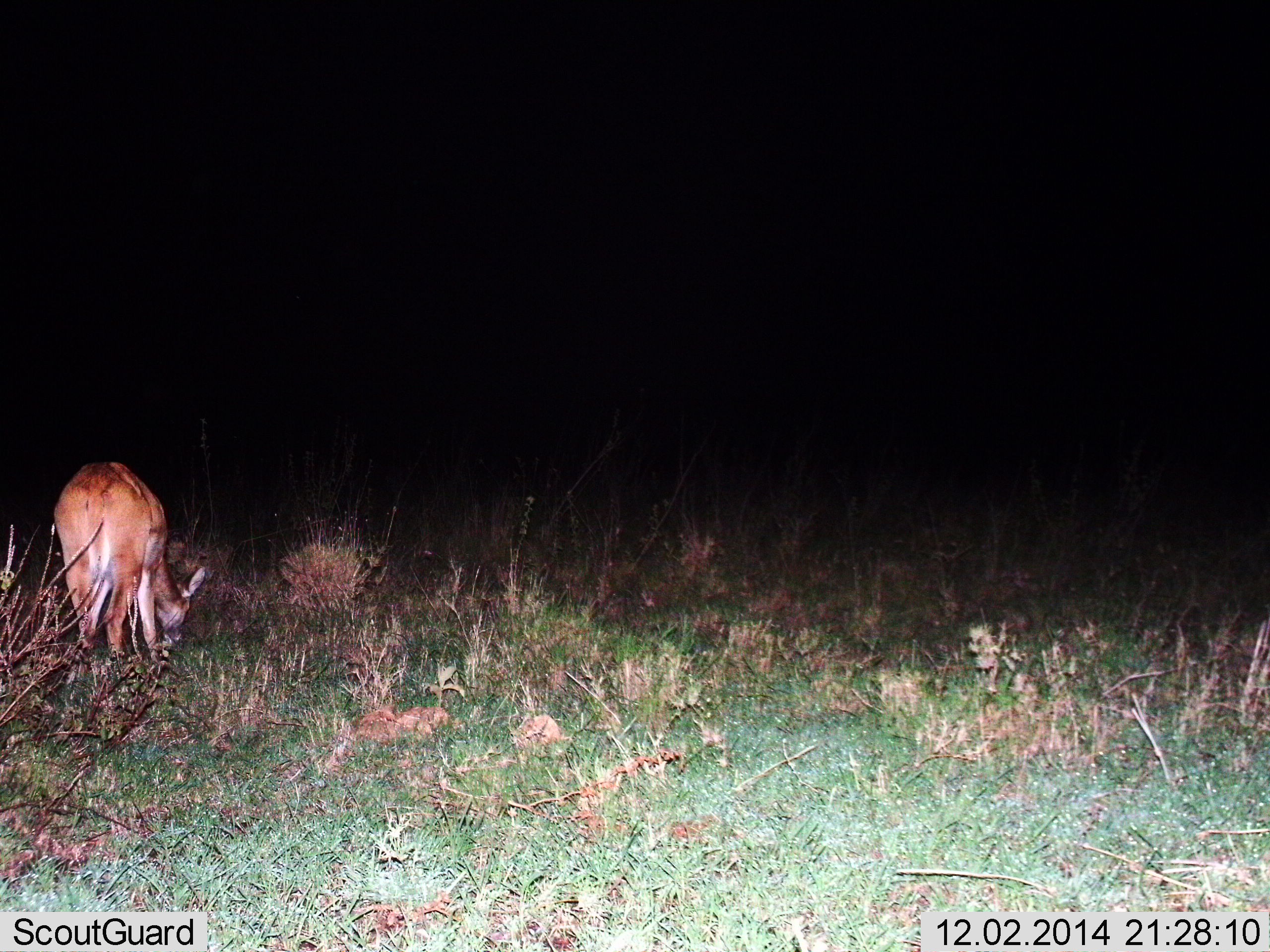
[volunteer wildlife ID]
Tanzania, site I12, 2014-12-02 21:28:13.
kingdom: Animalia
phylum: Chordata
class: Mammalia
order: Artiodactyla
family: Bovidae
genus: Redunca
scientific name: Redunca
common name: reedbuck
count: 1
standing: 20%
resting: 0%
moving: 0%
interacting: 0%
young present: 0%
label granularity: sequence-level